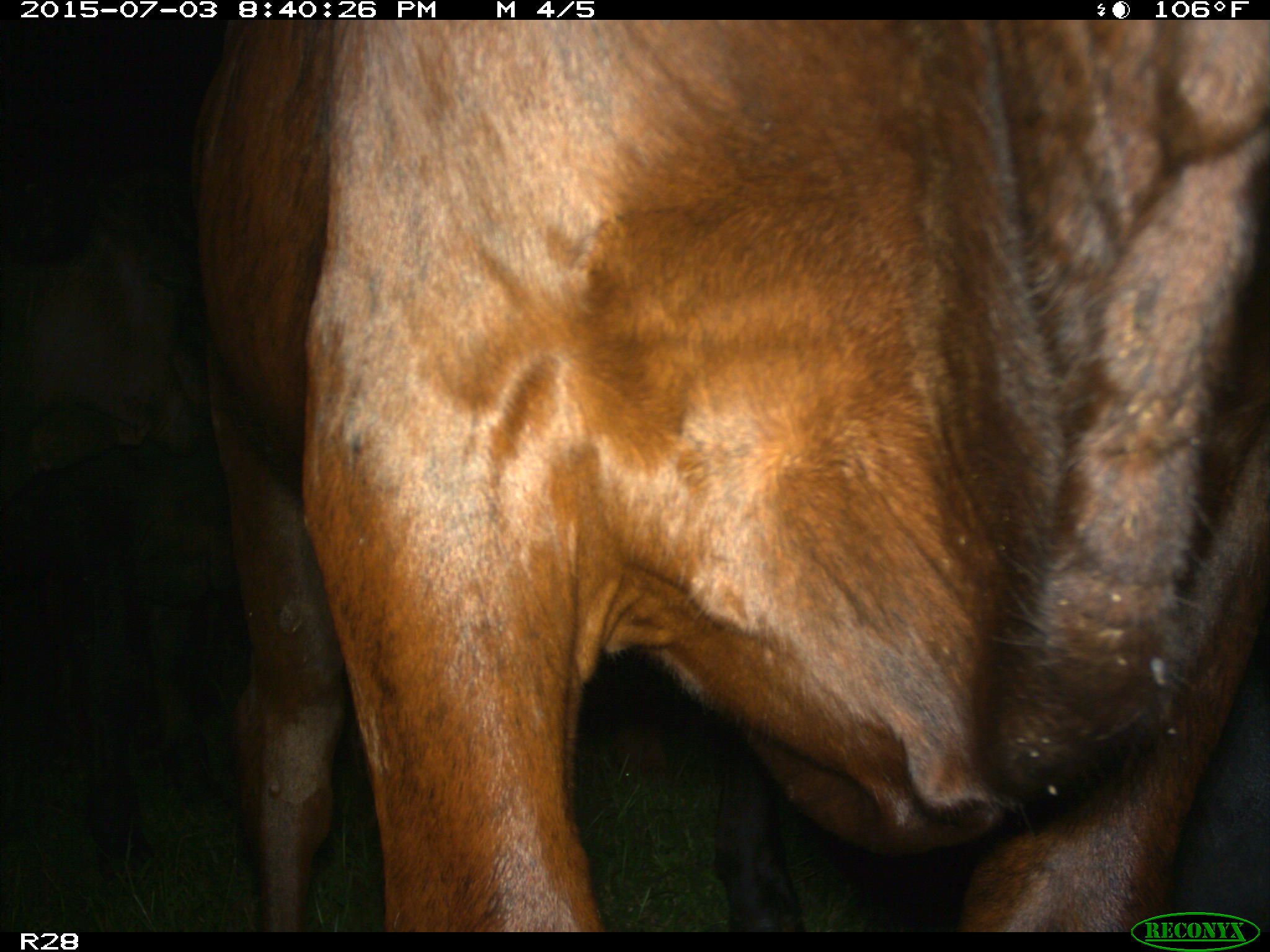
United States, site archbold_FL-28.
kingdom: Animalia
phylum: Chordata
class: Mammalia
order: Artiodactyla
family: Bovidae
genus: Bos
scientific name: Bos taurus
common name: domestic cow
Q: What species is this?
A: Bos taurus (domestic cow).